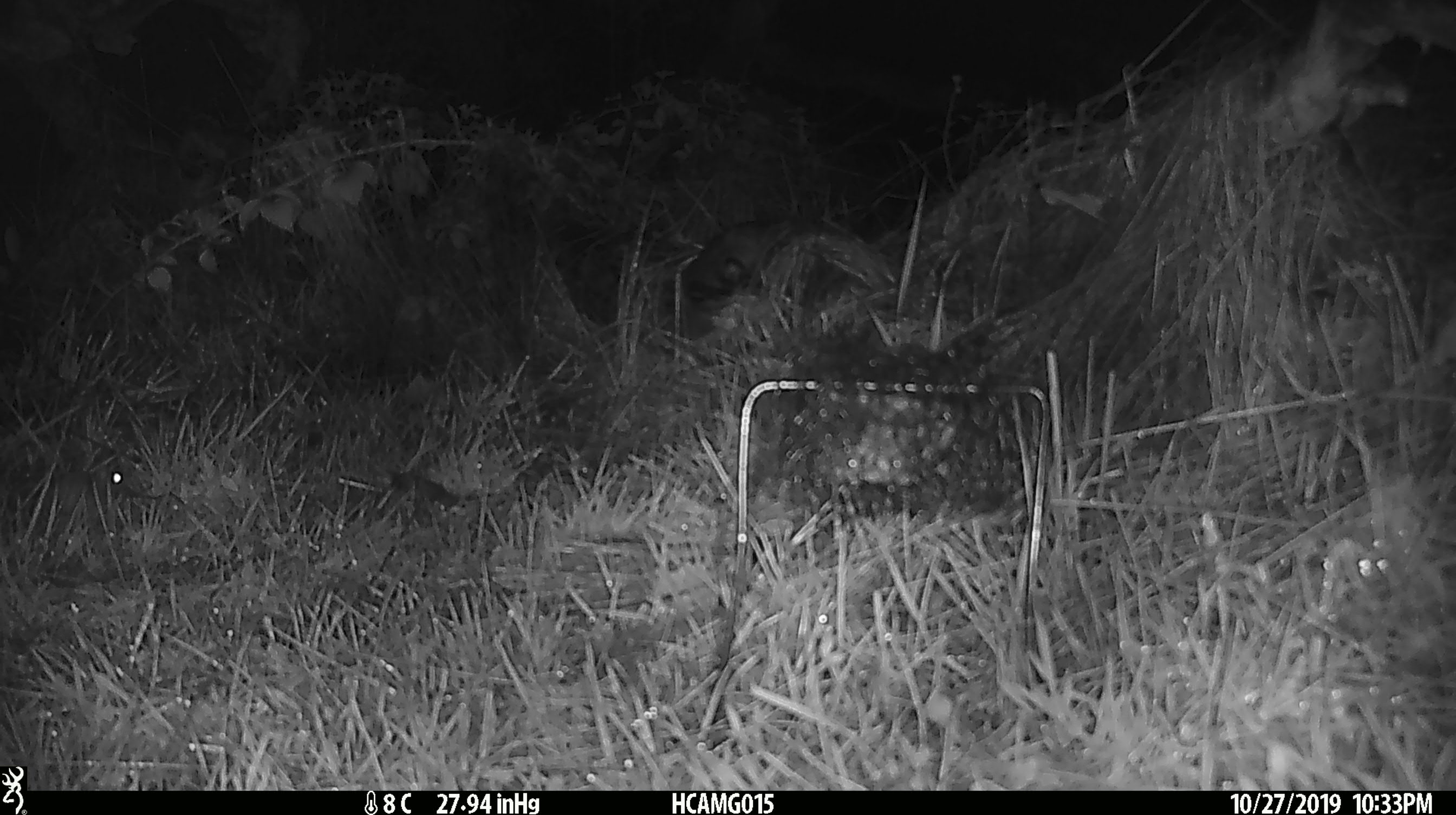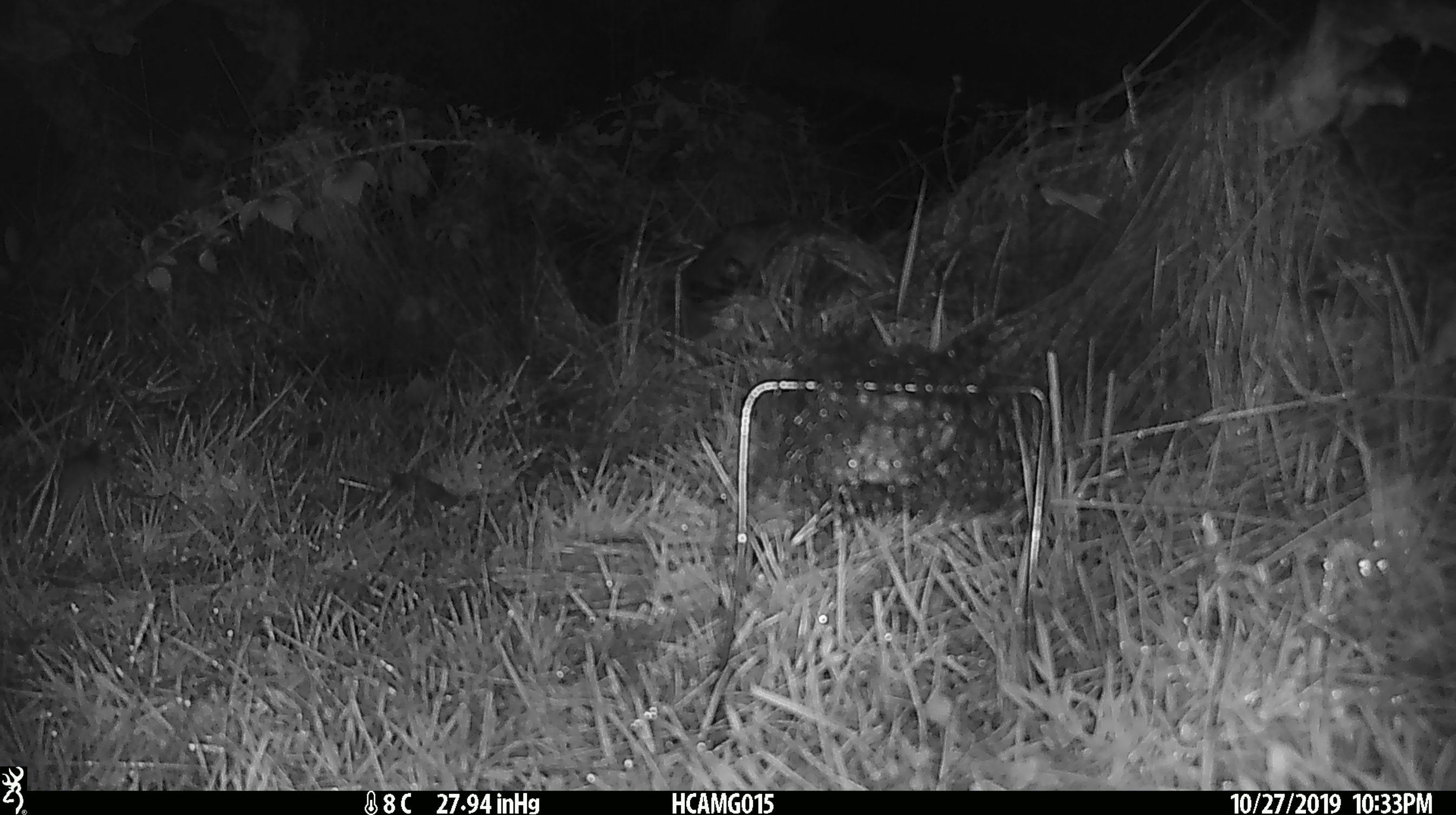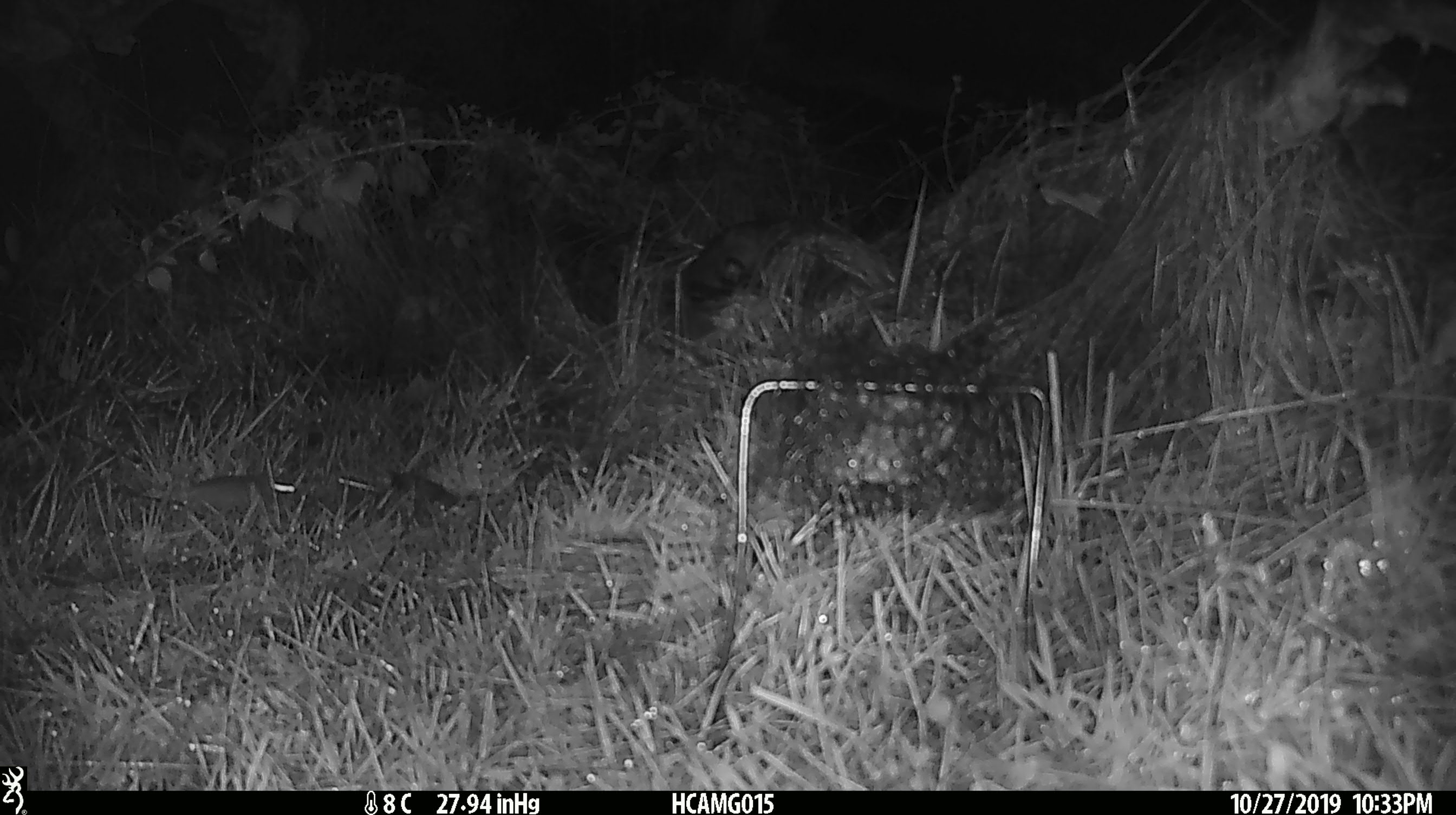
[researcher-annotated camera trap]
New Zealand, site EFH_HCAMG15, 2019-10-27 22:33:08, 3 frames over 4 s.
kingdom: Animalia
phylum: Chordata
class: Mammalia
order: Rodentia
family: Muridae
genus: Mus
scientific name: Mus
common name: mouse